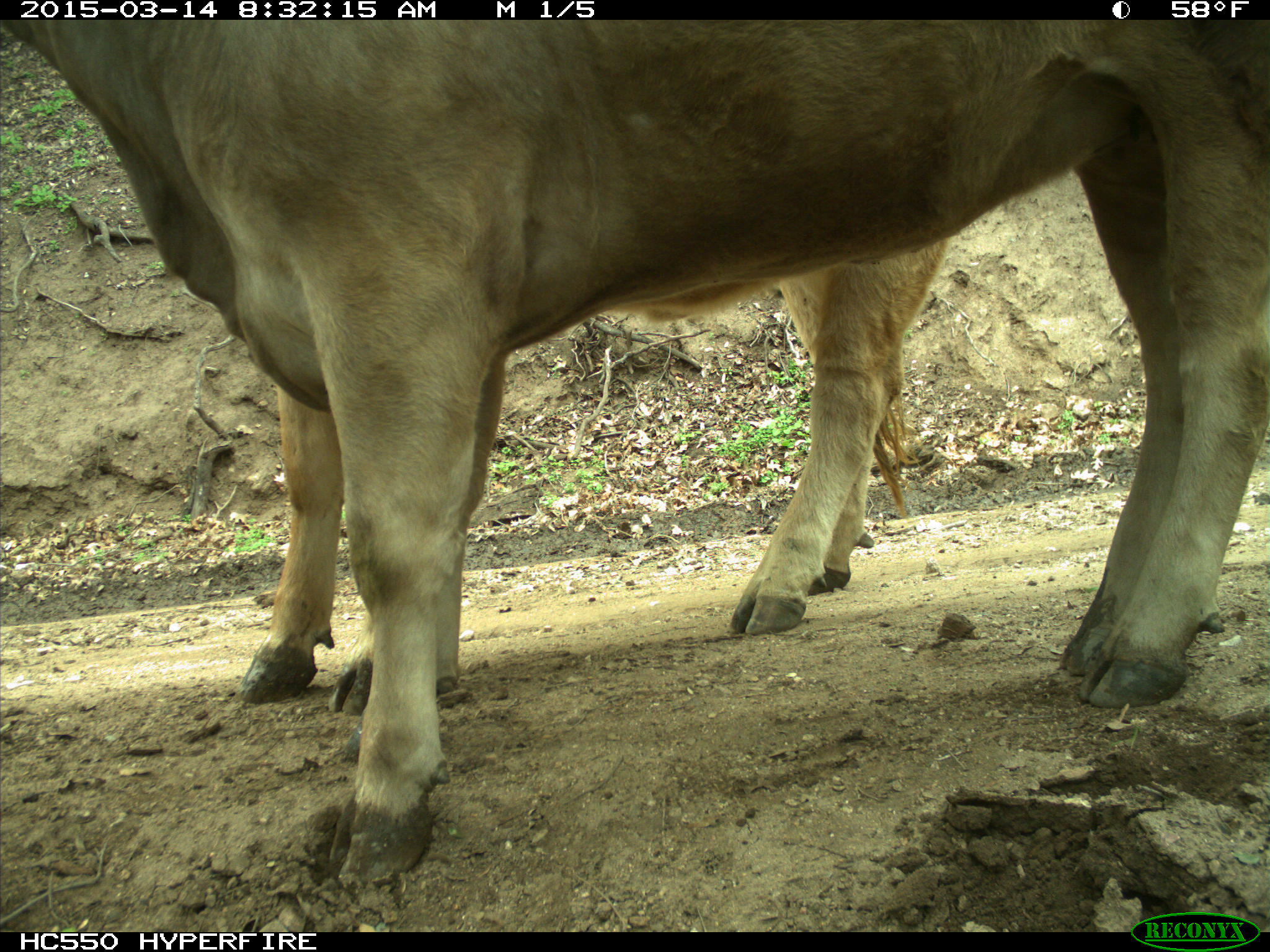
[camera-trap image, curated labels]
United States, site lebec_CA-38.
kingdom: Animalia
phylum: Chordata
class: Mammalia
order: Artiodactyla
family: Bovidae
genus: Bos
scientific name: Bos taurus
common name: domestic cow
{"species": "Bos taurus (domestic cow)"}